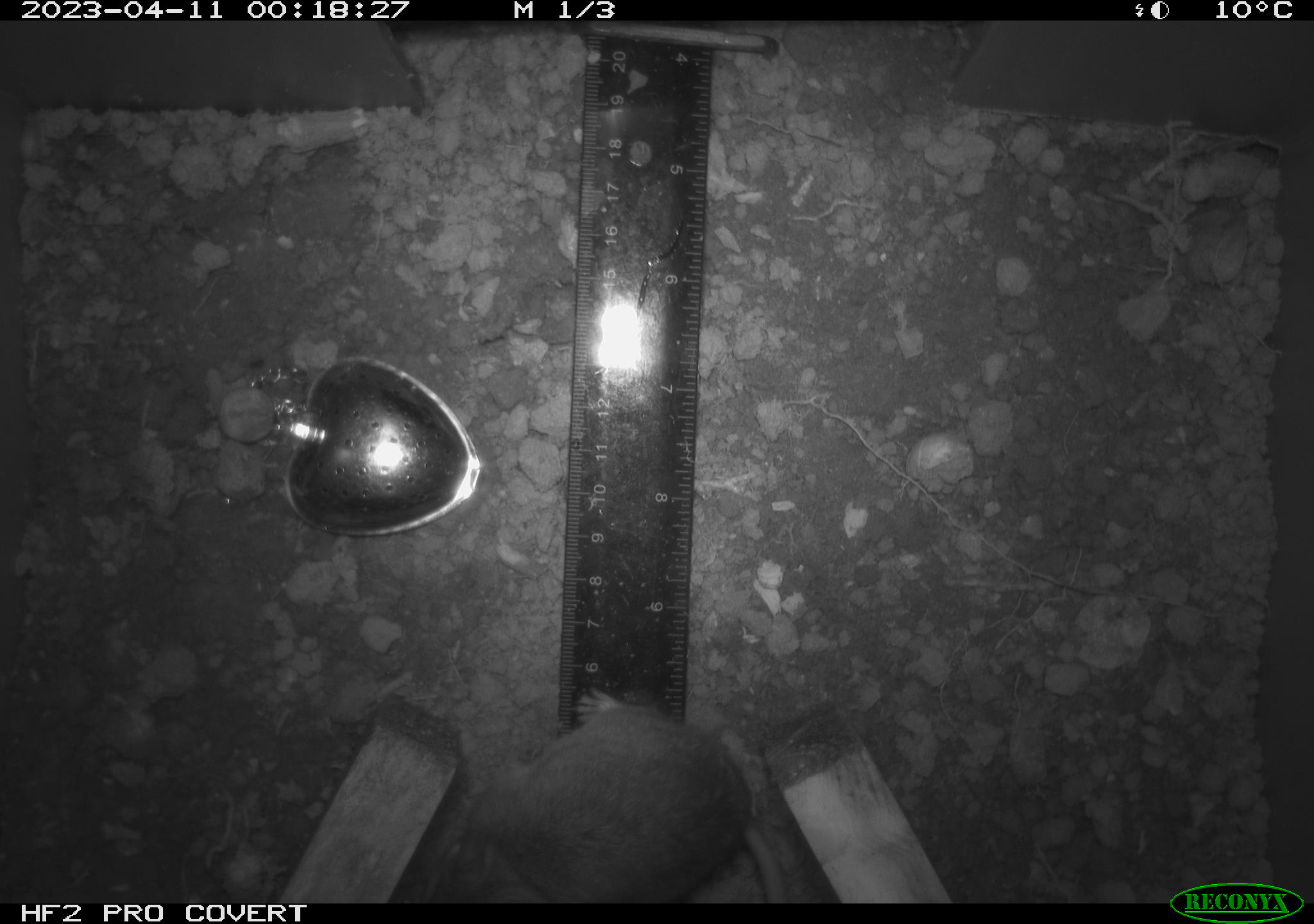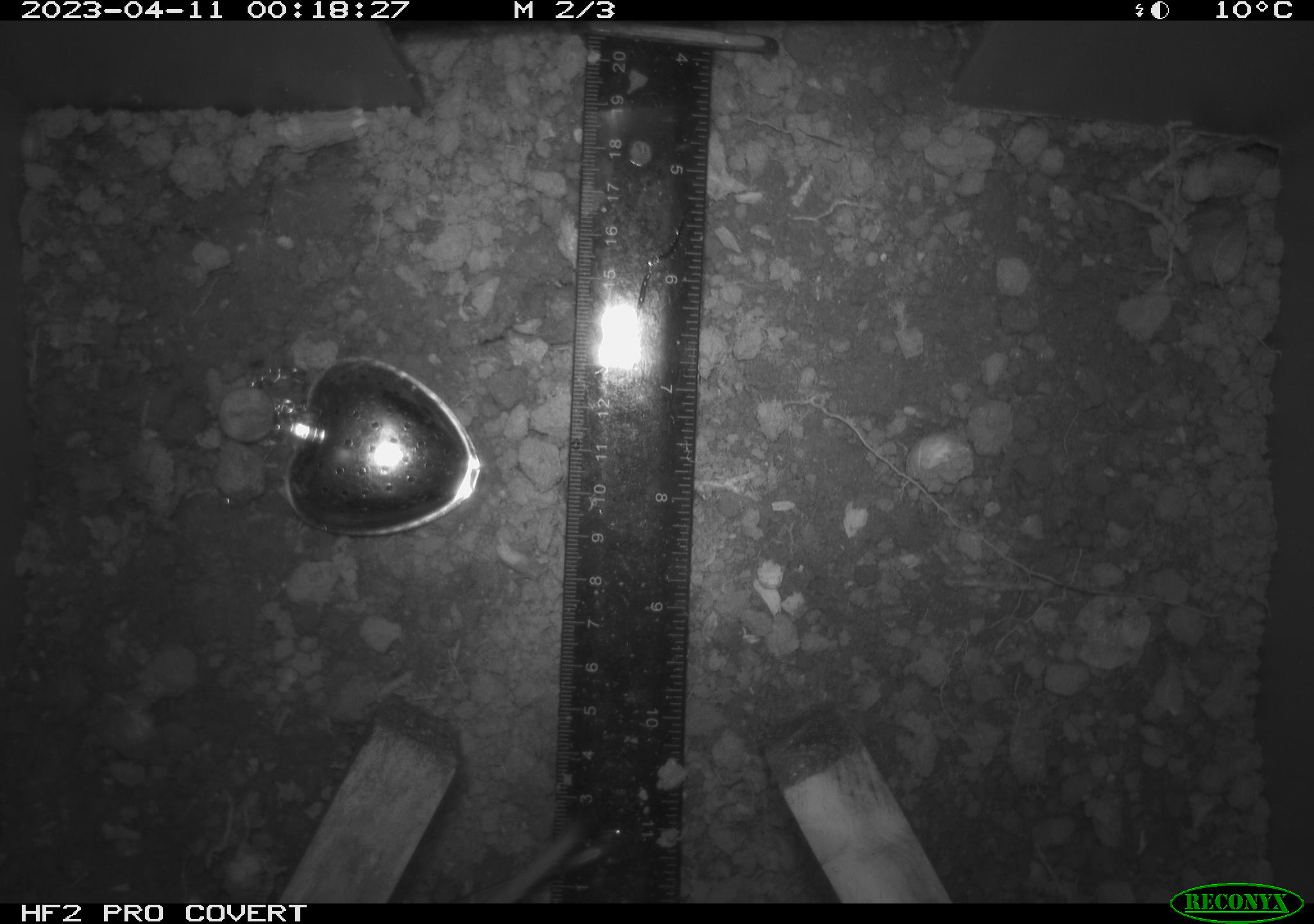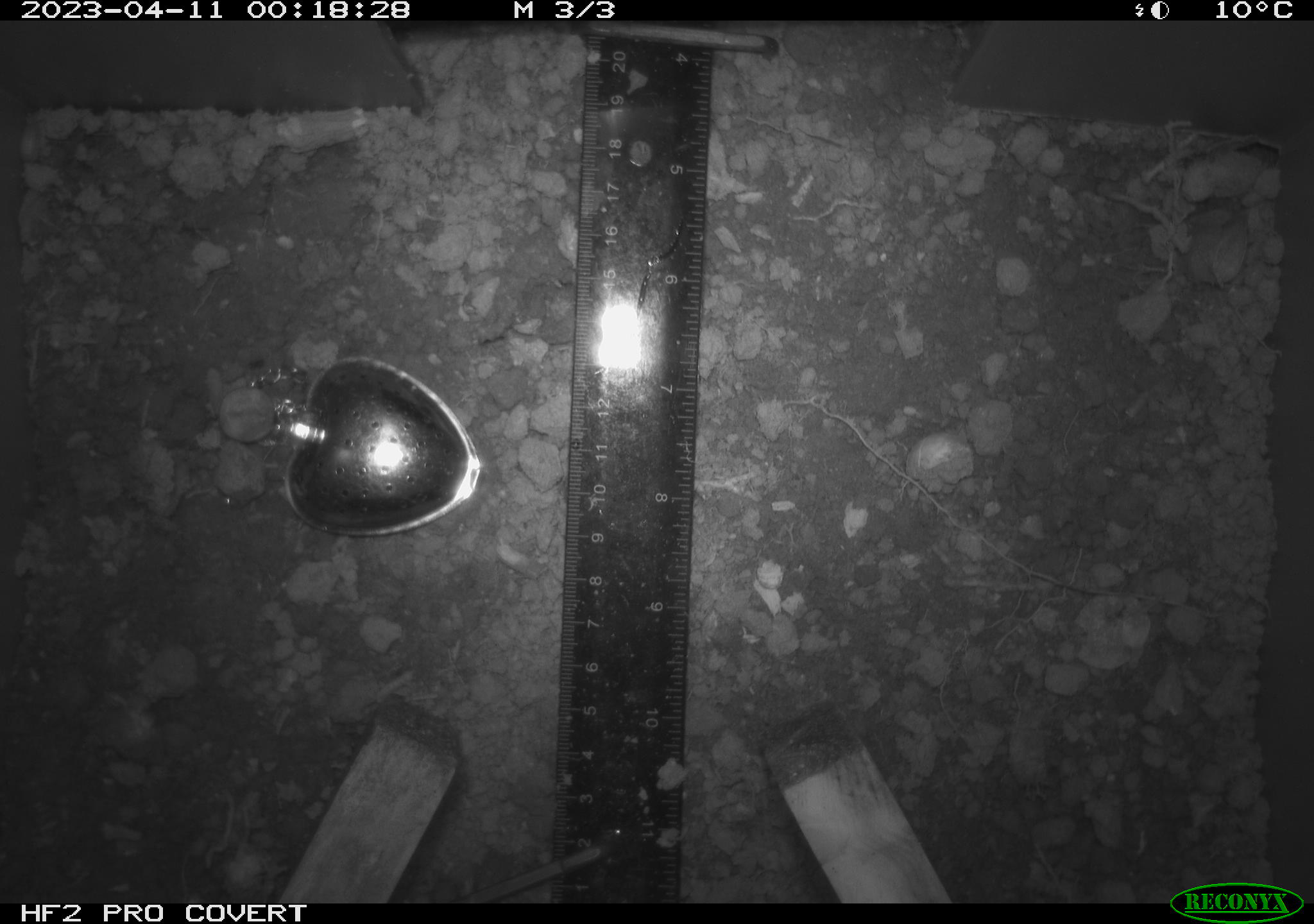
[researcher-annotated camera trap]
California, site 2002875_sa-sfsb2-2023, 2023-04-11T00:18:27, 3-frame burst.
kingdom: Animalia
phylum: Chordata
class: Mammalia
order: Rodentia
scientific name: Rodentia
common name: mouse species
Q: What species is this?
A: Mouse species (Rodentia).